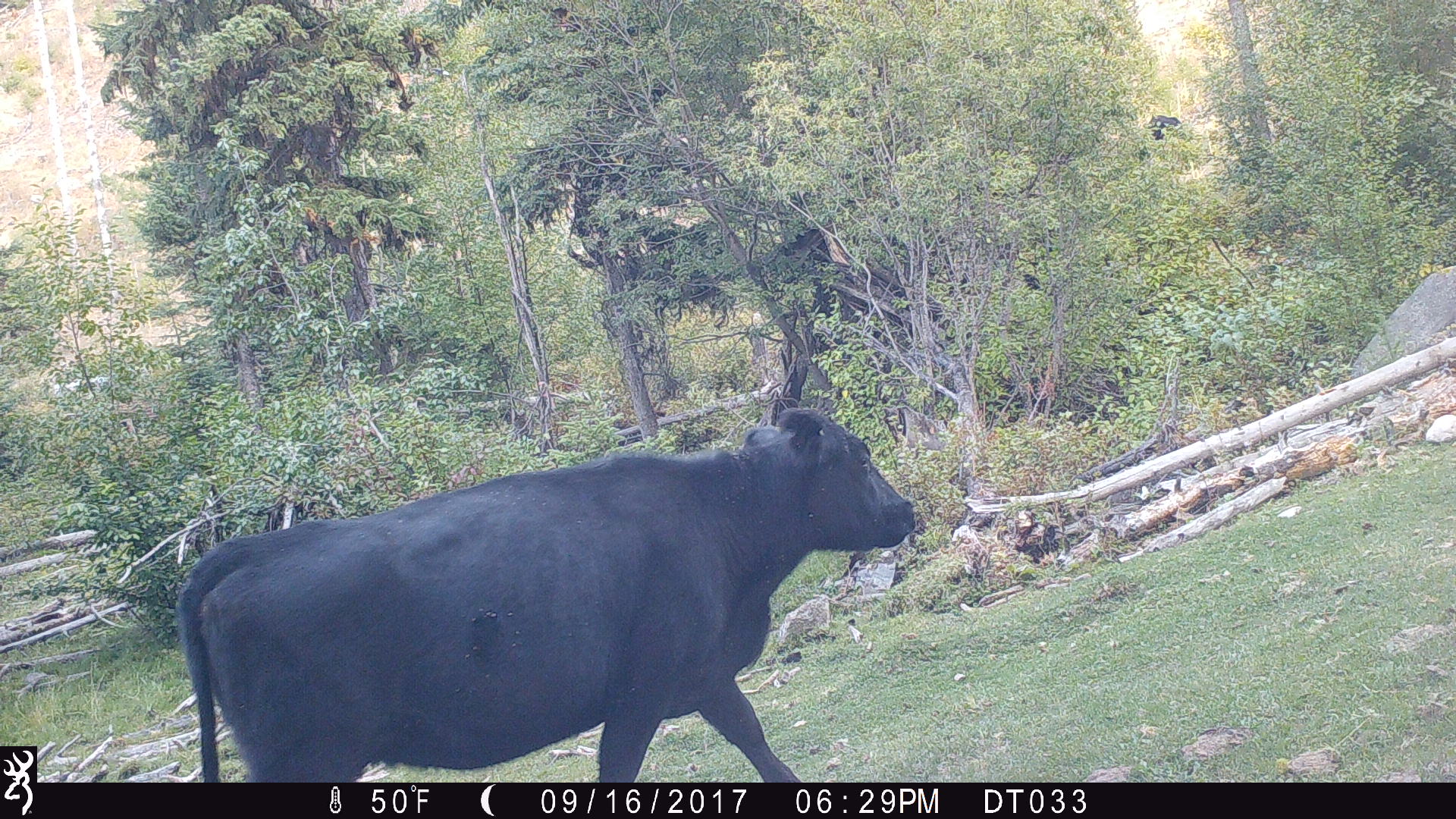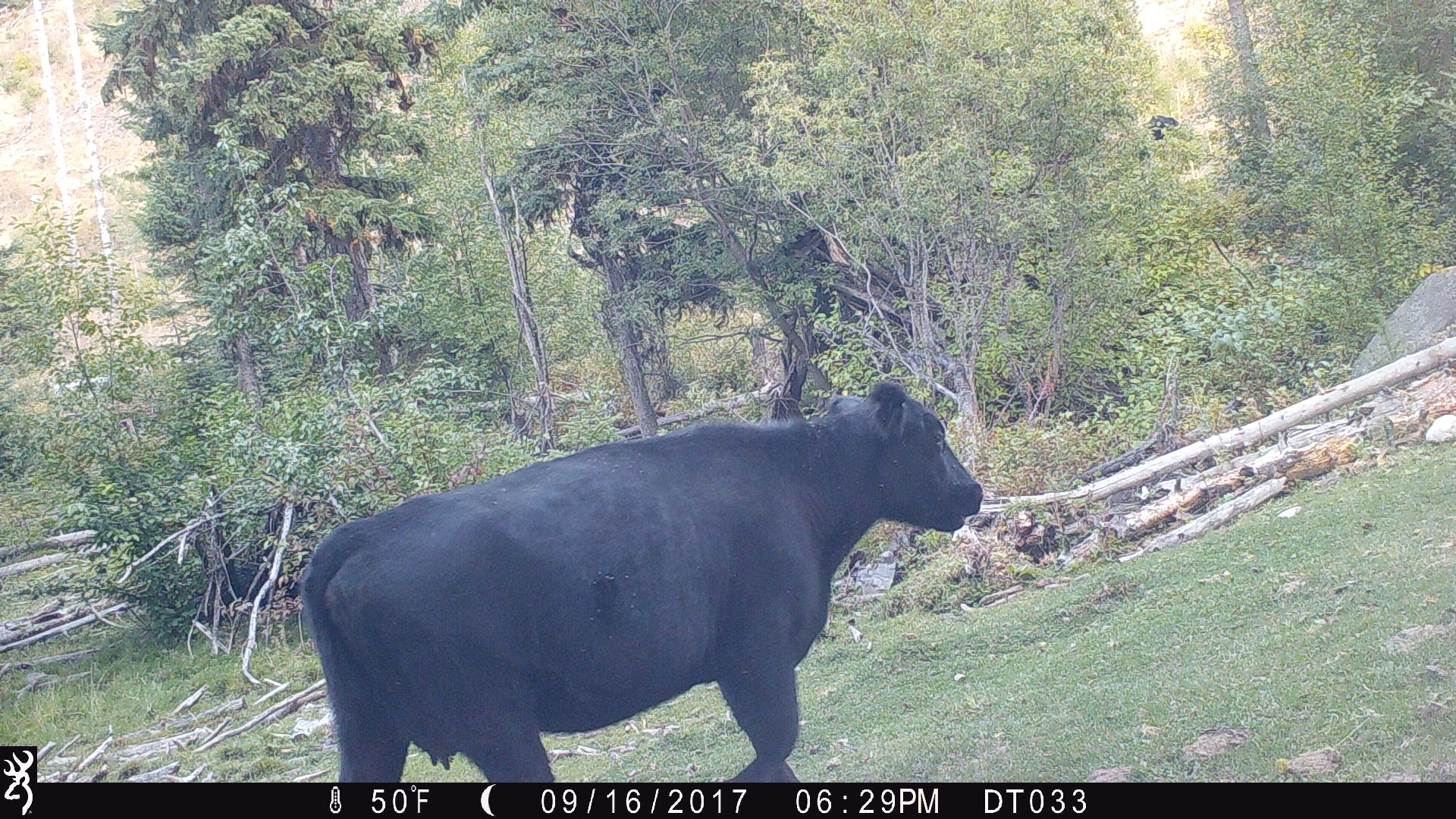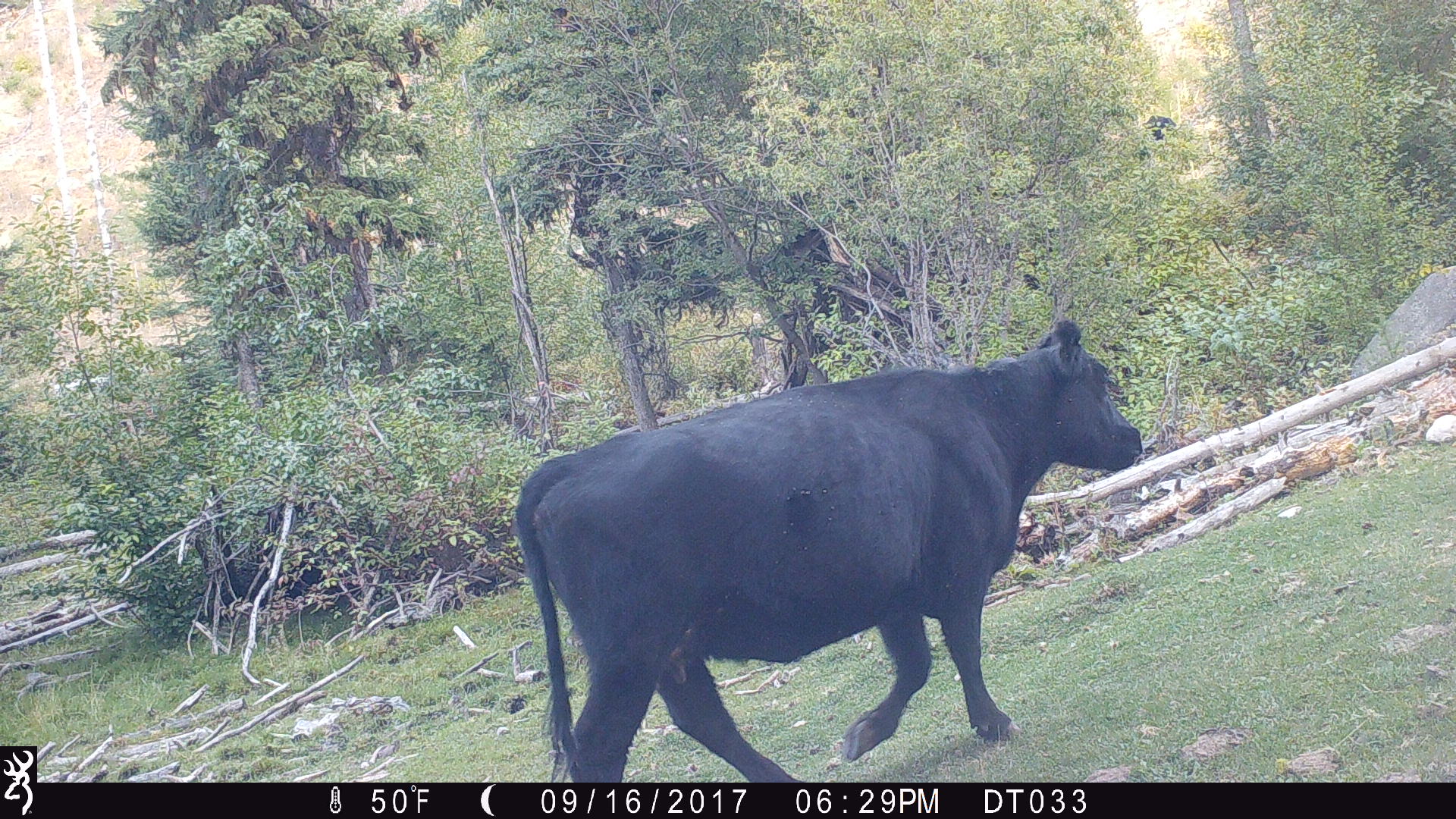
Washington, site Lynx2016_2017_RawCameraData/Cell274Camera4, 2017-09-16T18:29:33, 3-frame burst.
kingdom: Animalia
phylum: Chordata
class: Mammalia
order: Artiodactyla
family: Bovidae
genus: Bos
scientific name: Bos taurus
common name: domestic cattle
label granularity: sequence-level